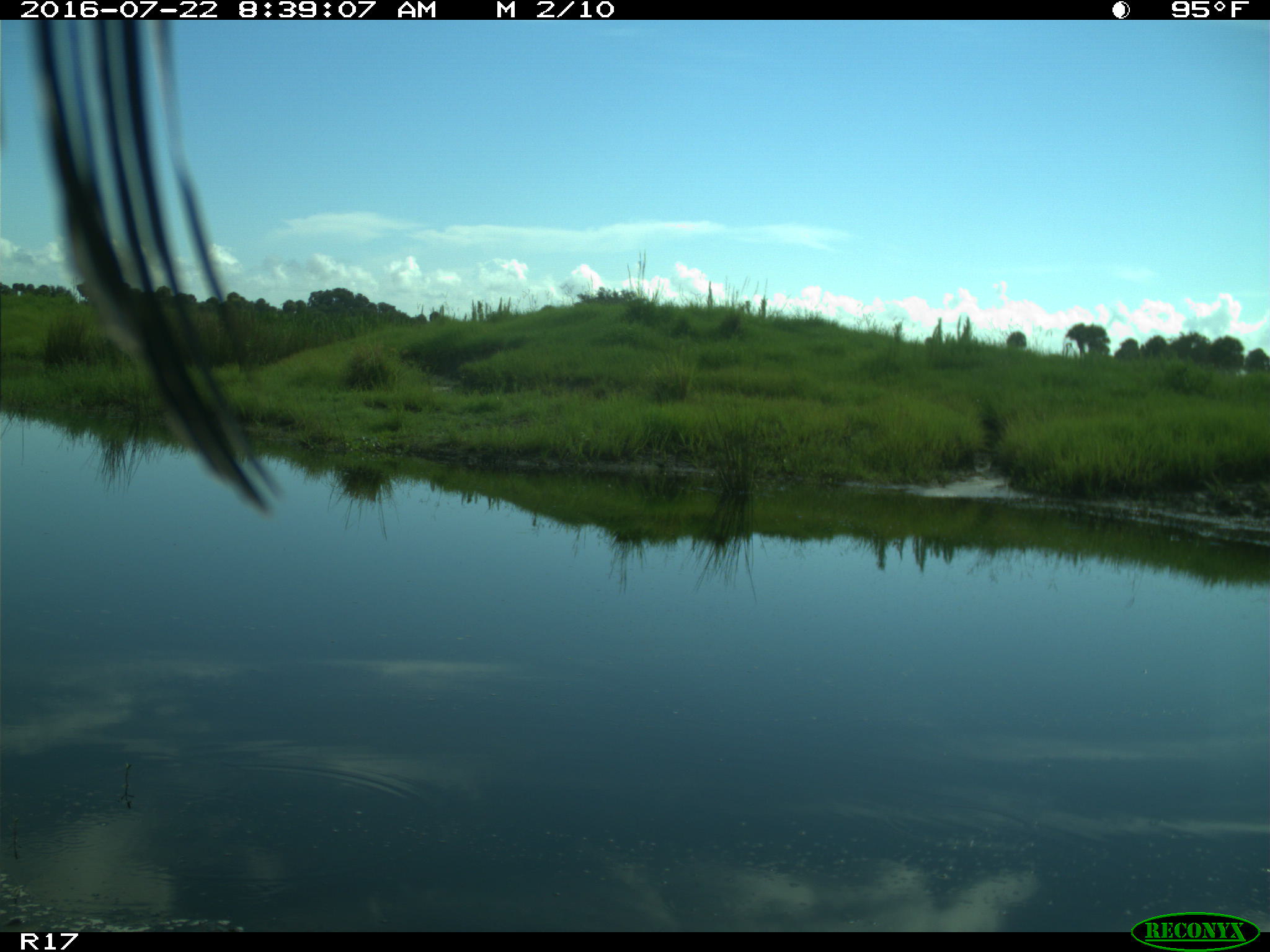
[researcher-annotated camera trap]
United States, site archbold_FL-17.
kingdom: Animalia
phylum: Chordata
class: Aves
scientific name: Aves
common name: birds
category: unidentified bird